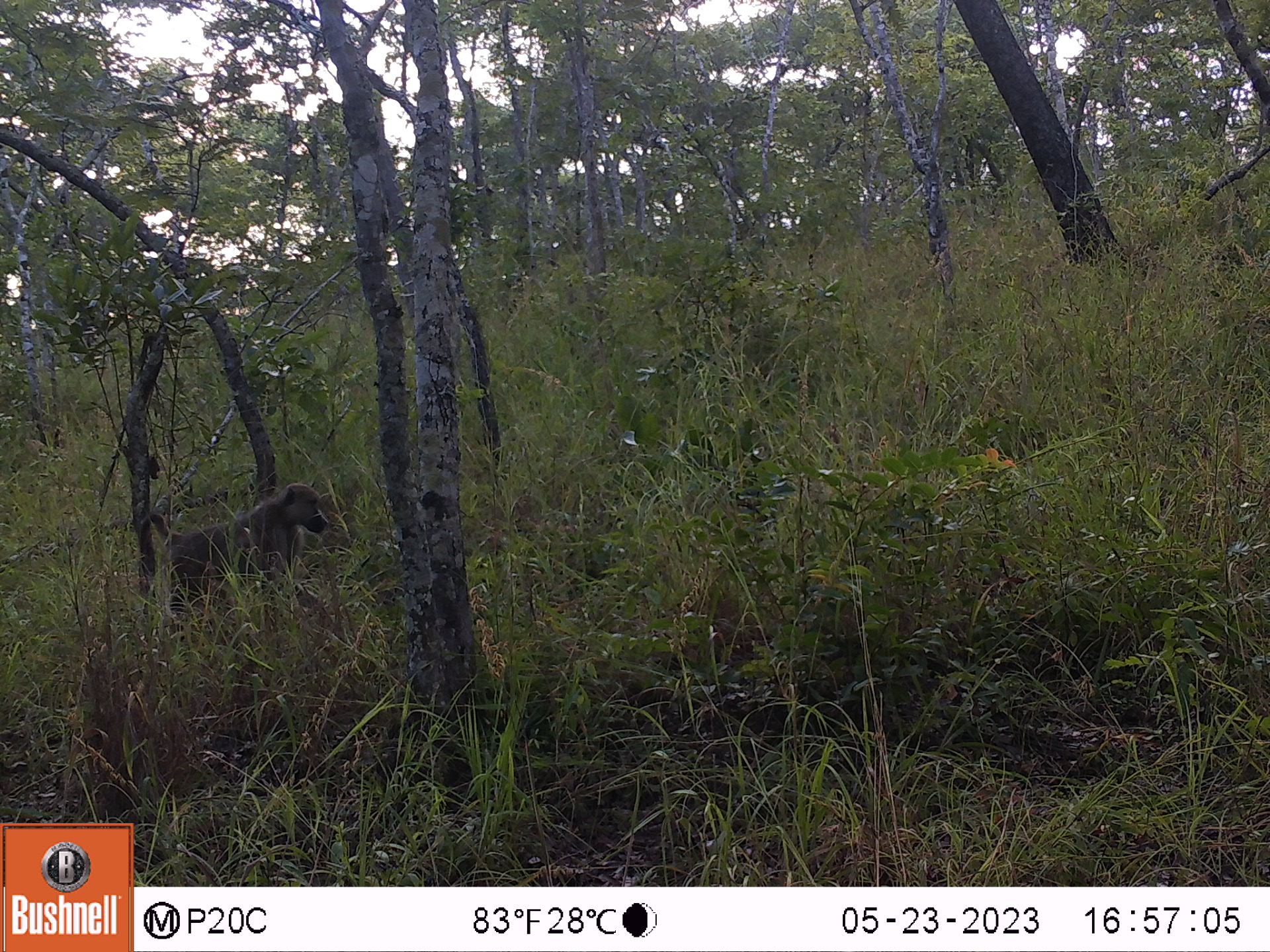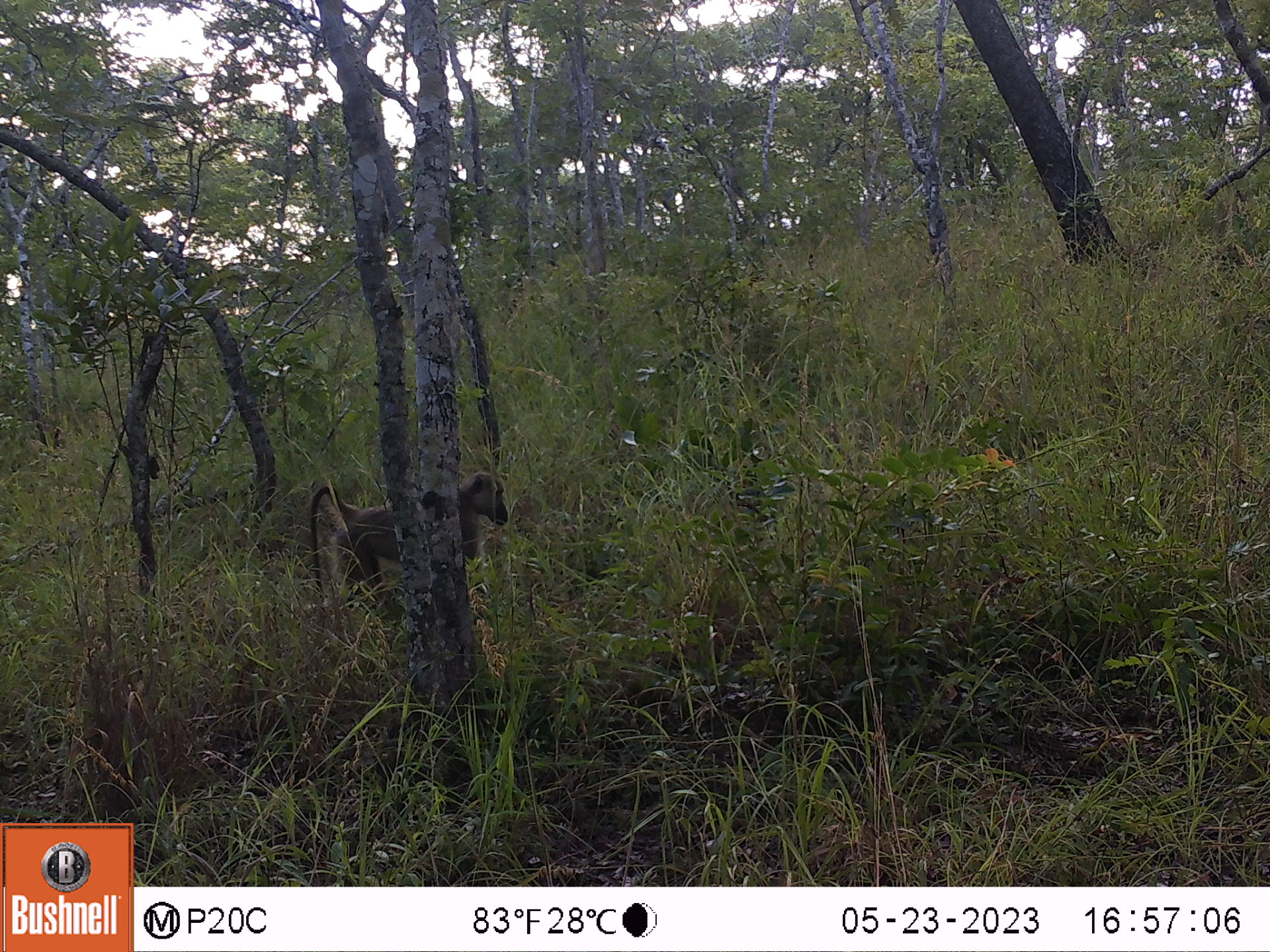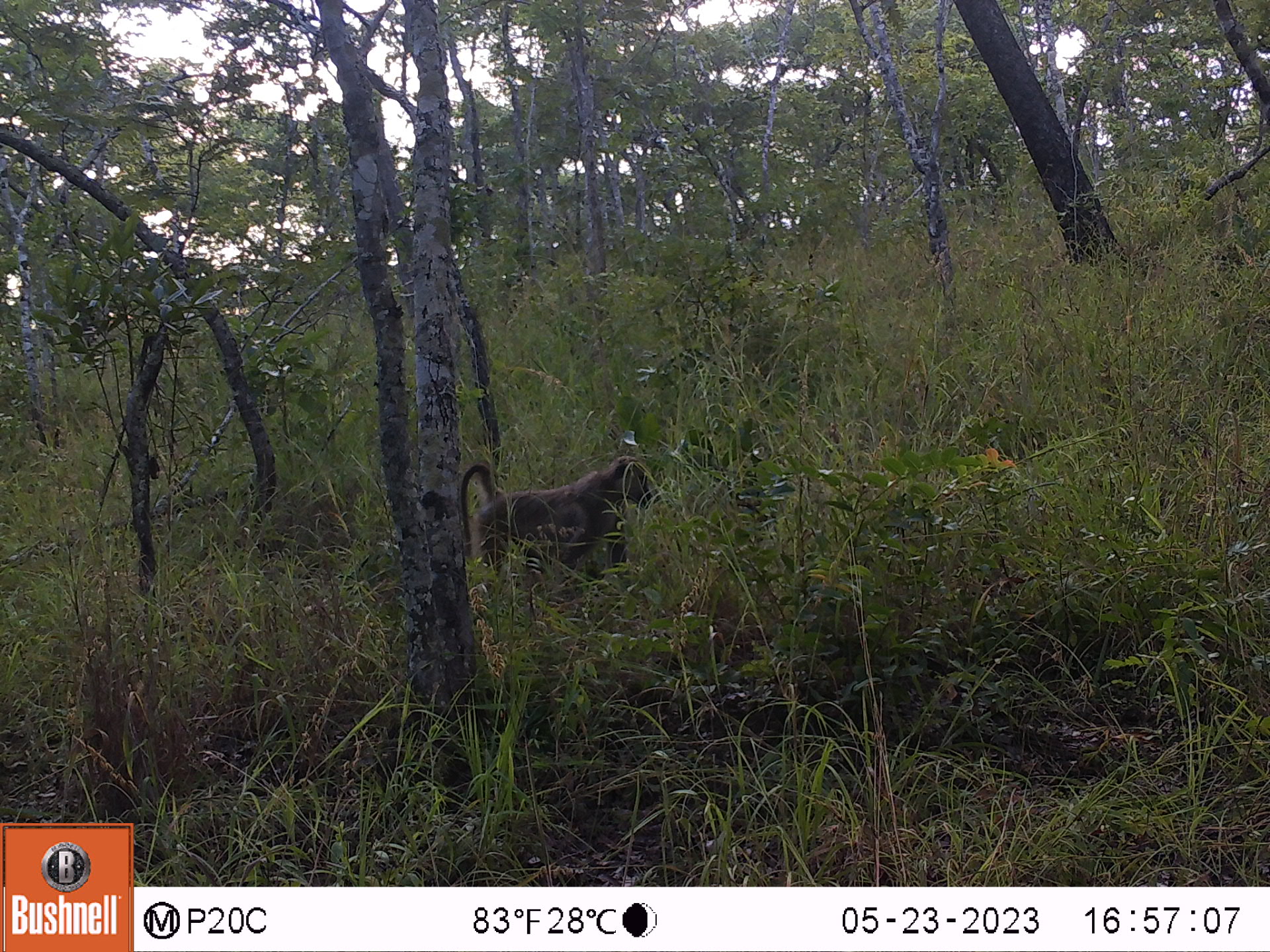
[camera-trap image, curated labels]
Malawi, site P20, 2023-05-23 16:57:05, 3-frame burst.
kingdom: Animalia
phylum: Chordata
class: Mammalia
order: Primates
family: Cercopithecidae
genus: Papio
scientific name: Papio cynocephalus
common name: yellow baboon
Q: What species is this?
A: Yellow baboon (Papio cynocephalus).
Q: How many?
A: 1.